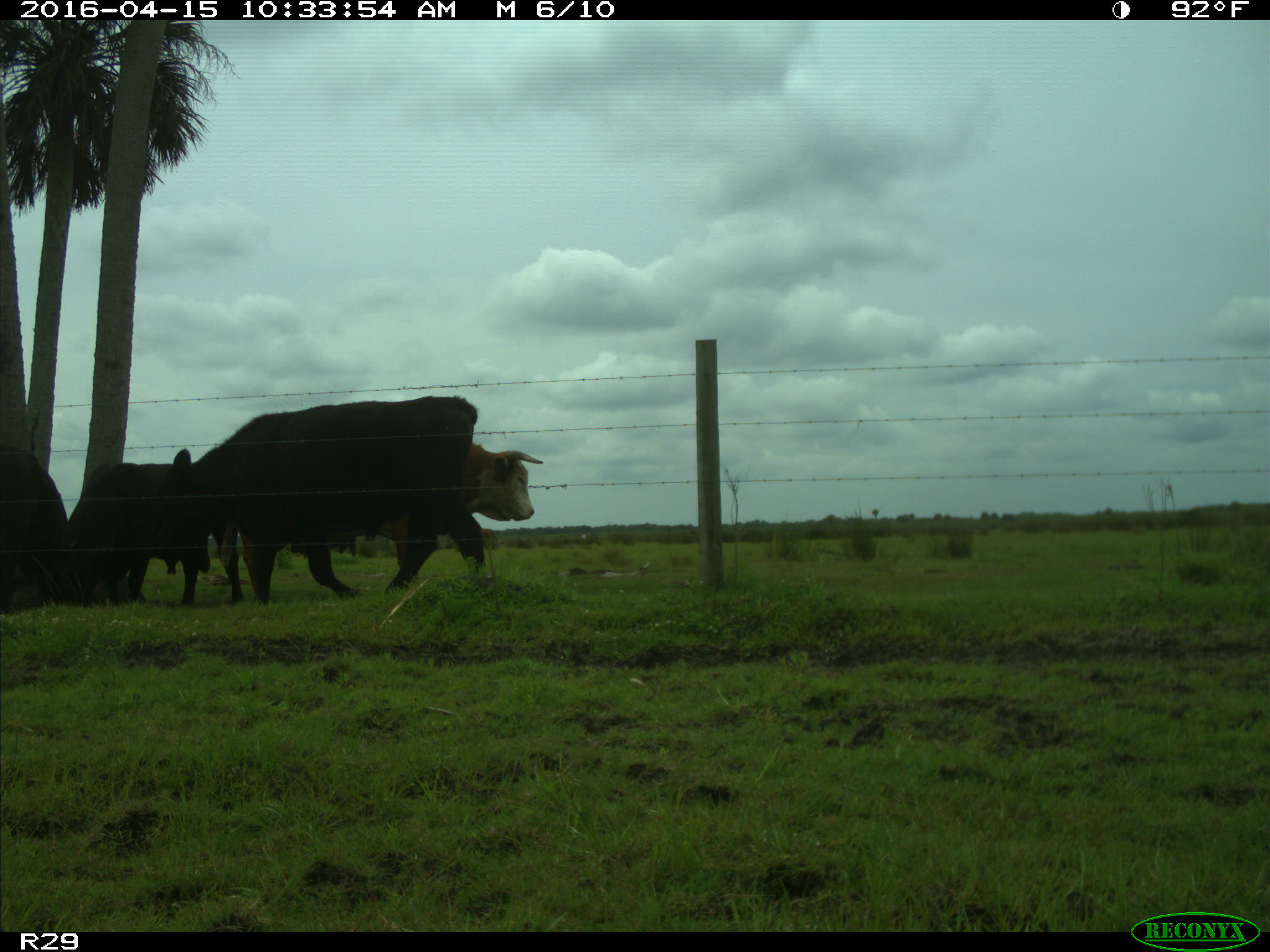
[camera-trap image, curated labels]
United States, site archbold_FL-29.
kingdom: Animalia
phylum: Chordata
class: Mammalia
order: Artiodactyla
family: Bovidae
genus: Bos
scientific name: Bos taurus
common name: domestic cow